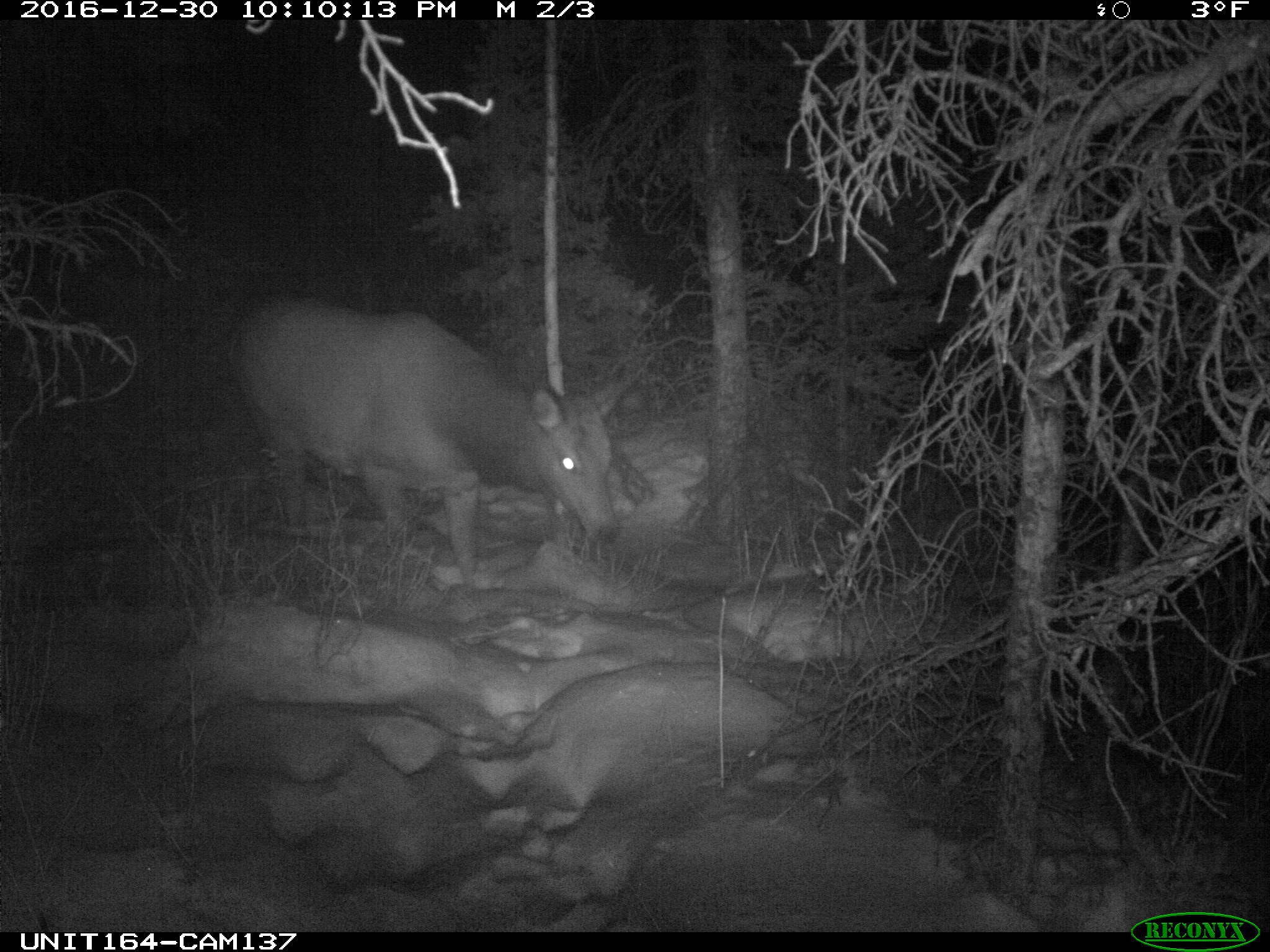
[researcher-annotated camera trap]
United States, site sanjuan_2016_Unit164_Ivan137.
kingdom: Animalia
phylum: Chordata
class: Mammalia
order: Artiodactyla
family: Cervidae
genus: Cervus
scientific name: Cervus elaphus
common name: red deer